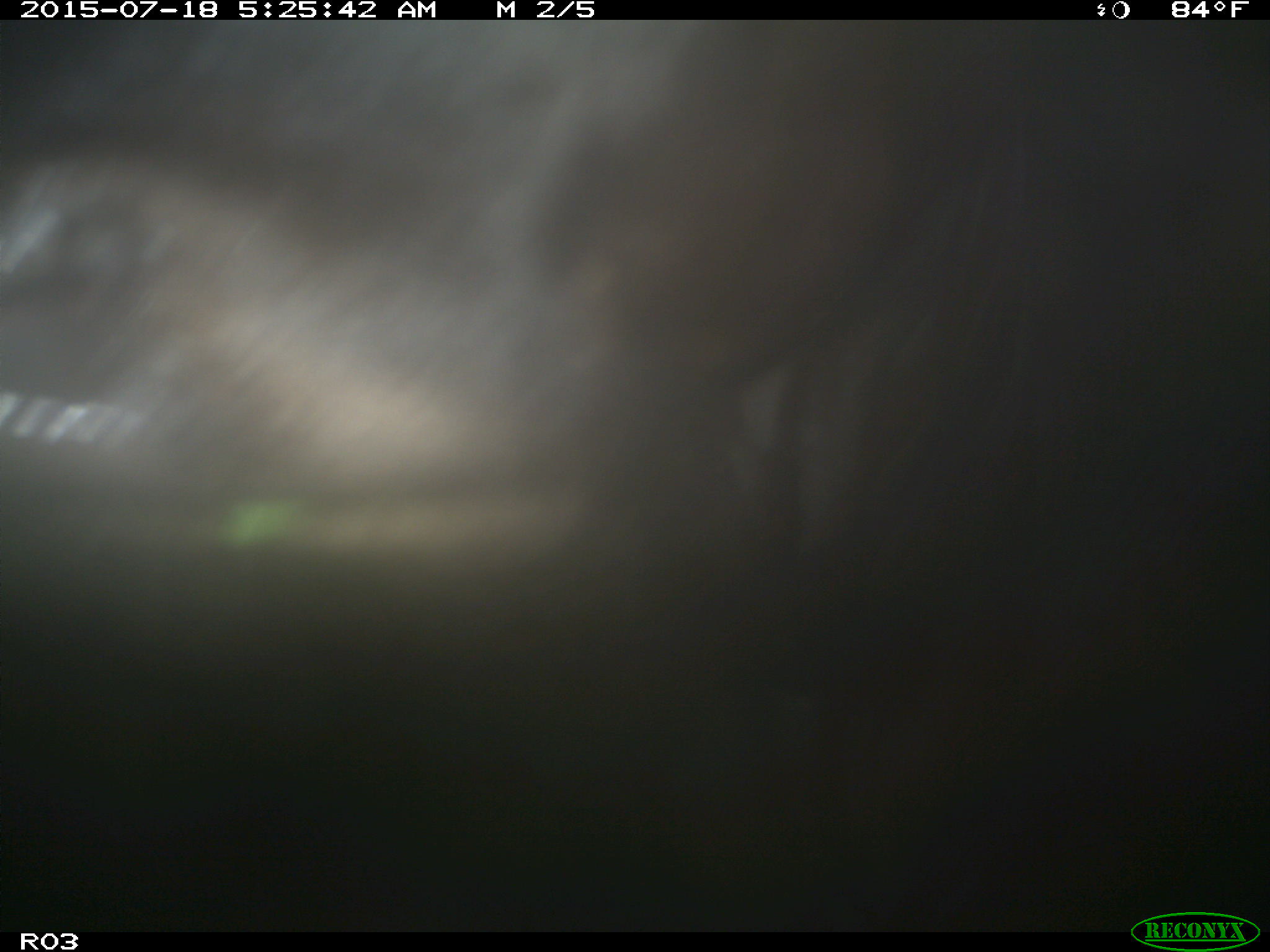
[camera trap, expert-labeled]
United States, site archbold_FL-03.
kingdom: Animalia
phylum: Chordata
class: Mammalia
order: Artiodactyla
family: Bovidae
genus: Bos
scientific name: Bos taurus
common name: domestic cow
Bos taurus (domestic cow).